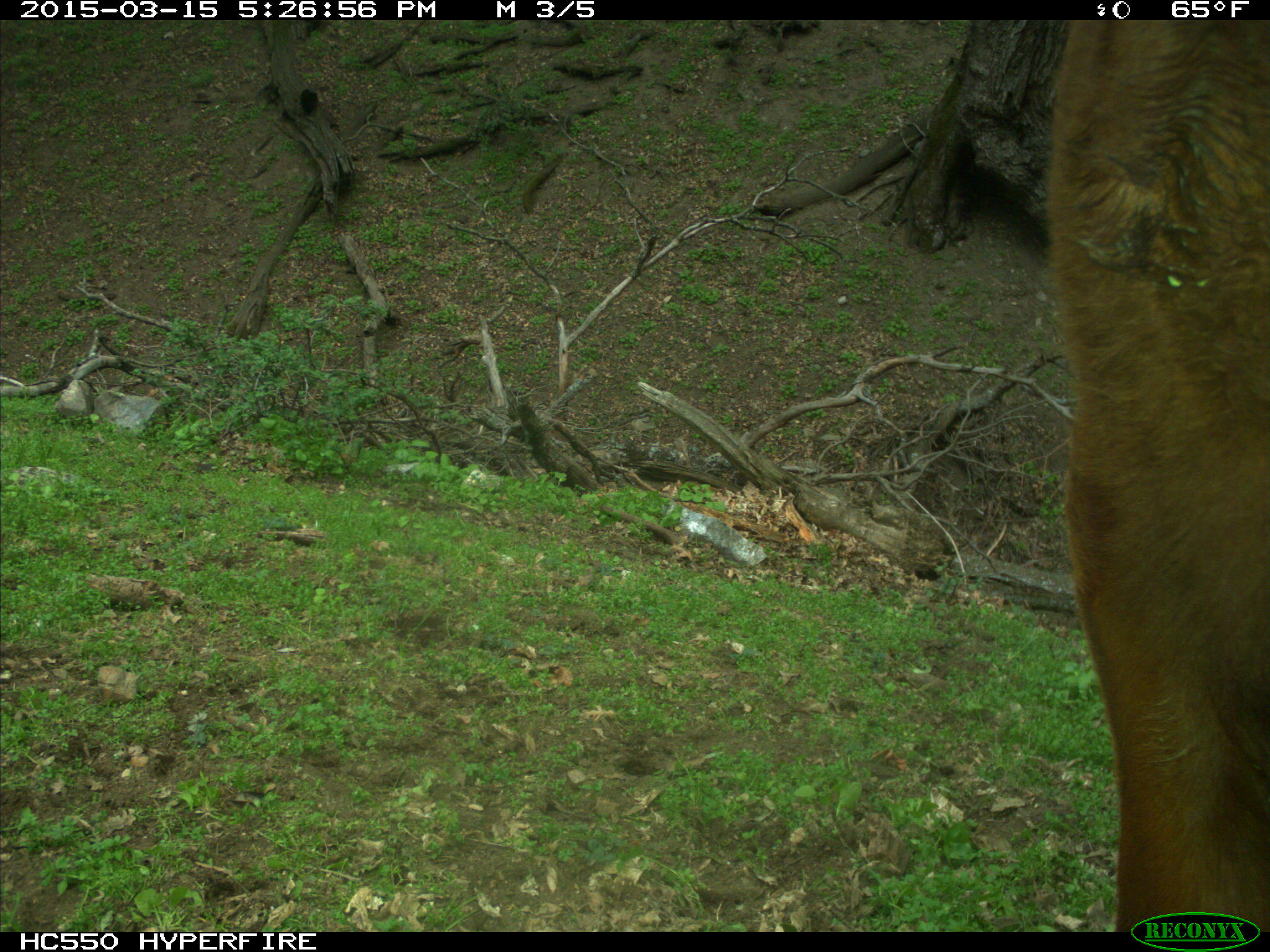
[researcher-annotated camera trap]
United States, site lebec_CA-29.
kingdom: Animalia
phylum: Chordata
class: Mammalia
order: Artiodactyla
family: Bovidae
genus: Bos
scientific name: Bos taurus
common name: domestic cow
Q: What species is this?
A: Bos taurus (domestic cow).